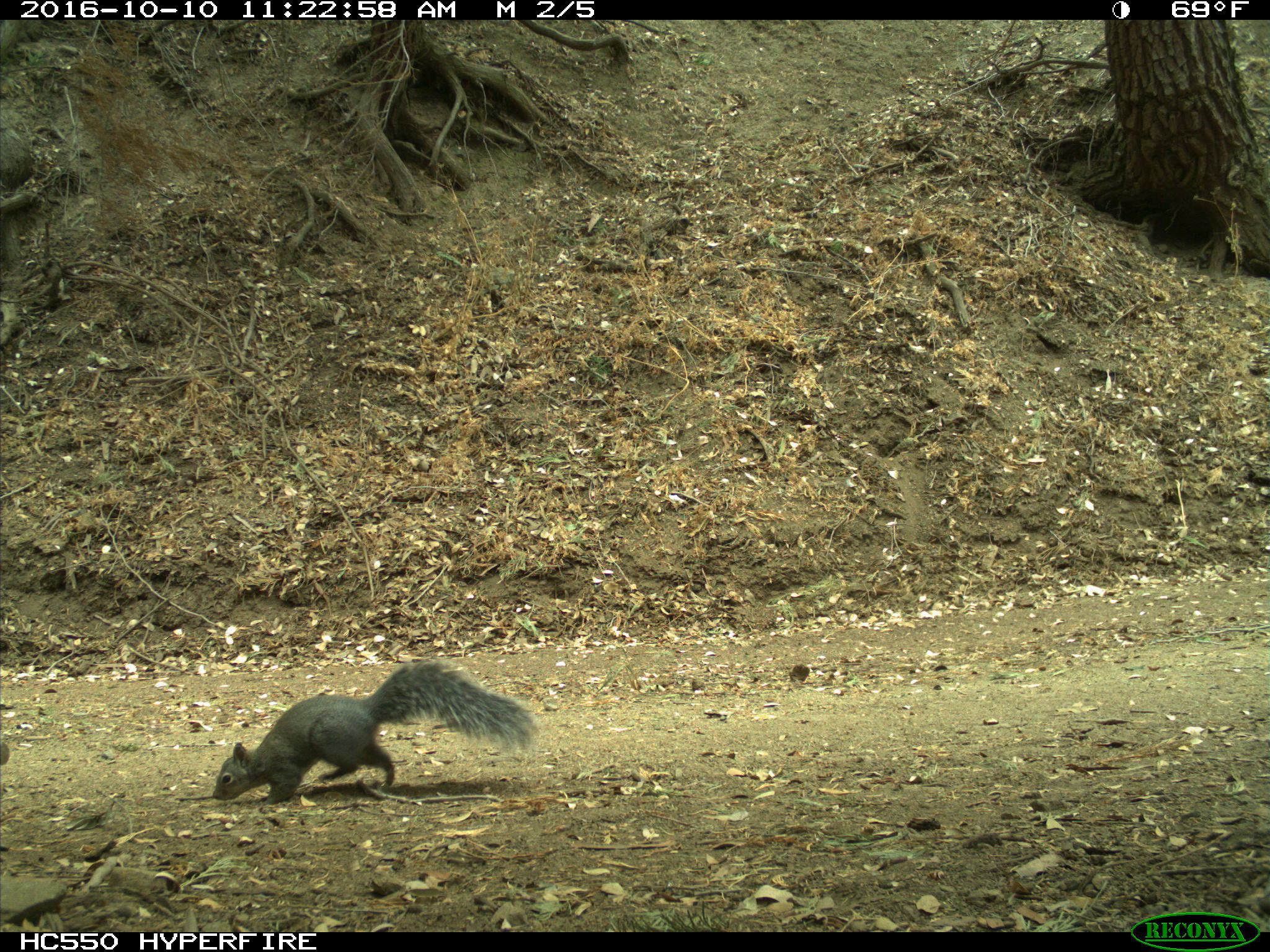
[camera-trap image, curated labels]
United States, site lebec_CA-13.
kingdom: Animalia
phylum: Chordata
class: Mammalia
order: Rodentia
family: Sciuridae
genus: Sciurus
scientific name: Sciurus carolinensis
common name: eastern gray squirrel